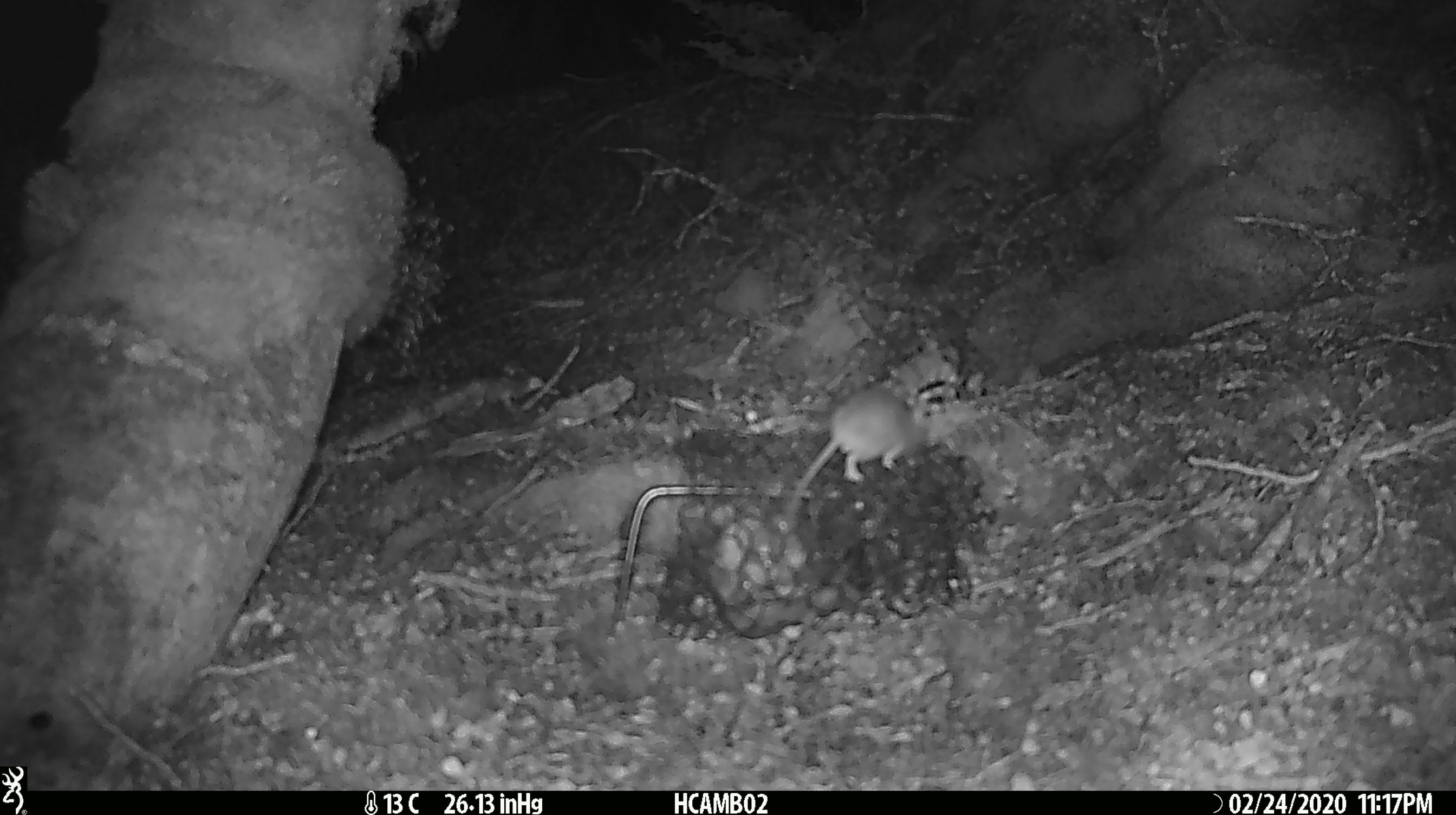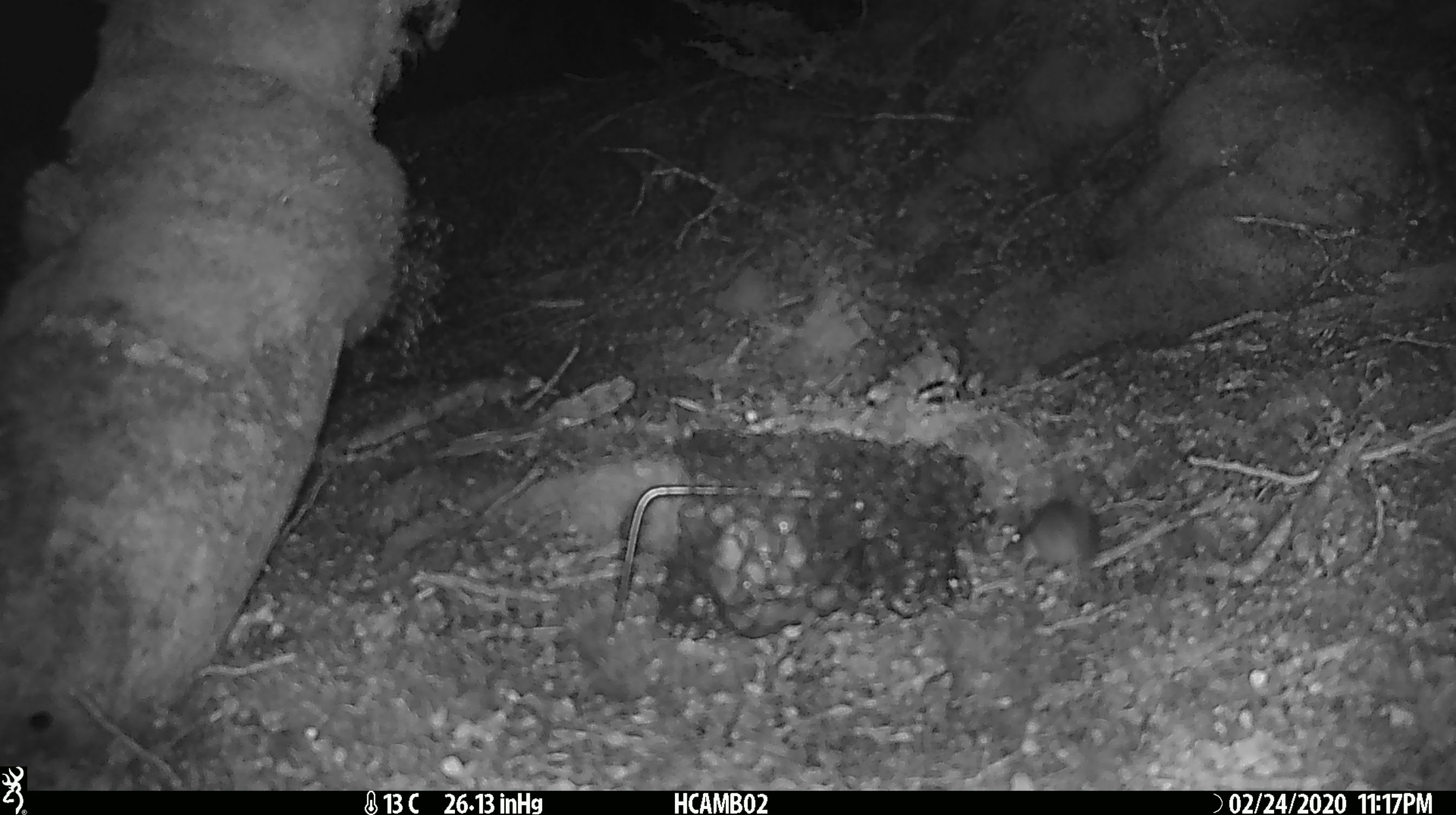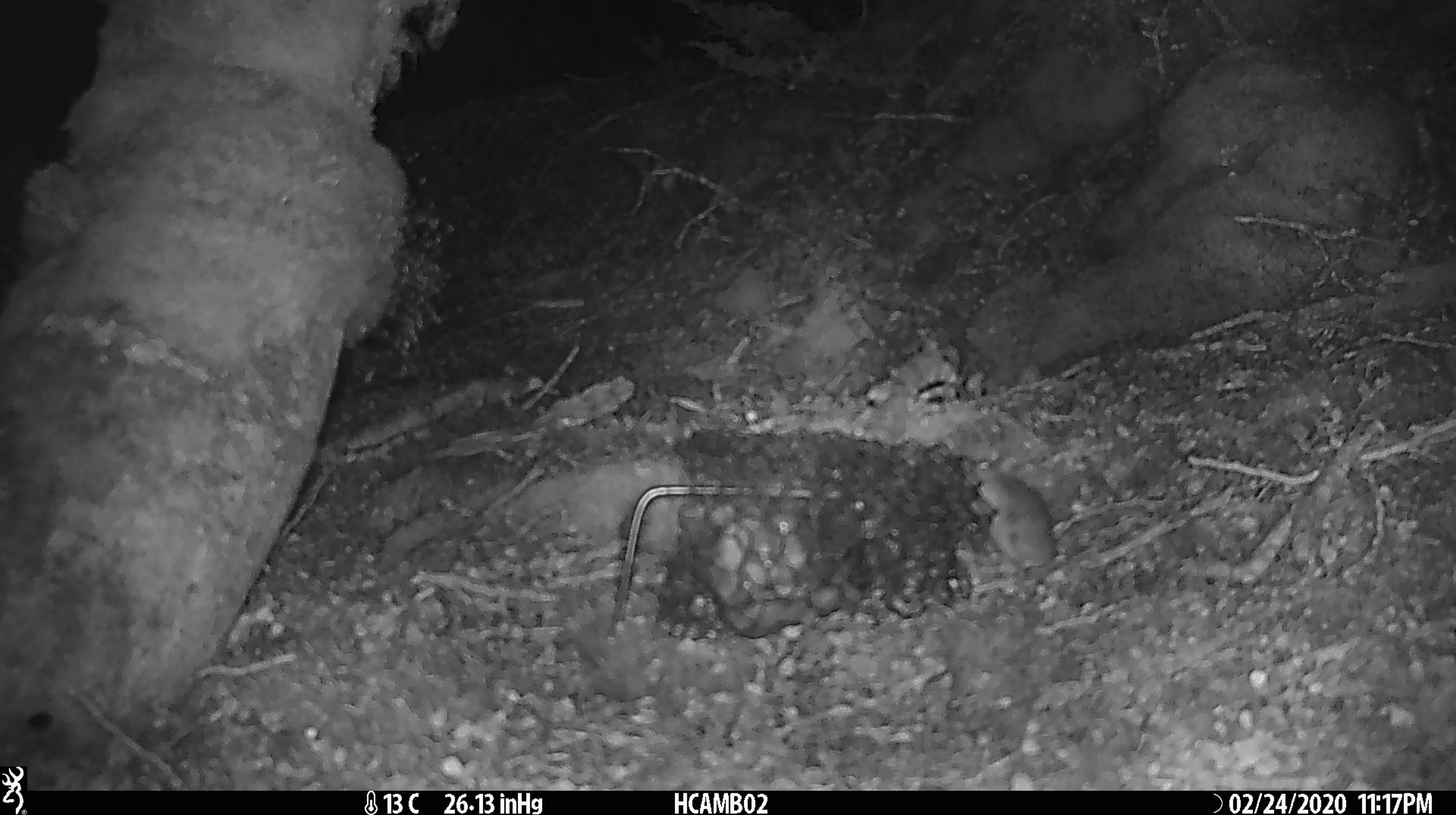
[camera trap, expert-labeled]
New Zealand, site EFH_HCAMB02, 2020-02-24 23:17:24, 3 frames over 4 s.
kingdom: Animalia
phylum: Chordata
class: Mammalia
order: Rodentia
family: Muridae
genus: Mus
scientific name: Mus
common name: mouse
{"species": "mouse (Mus)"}